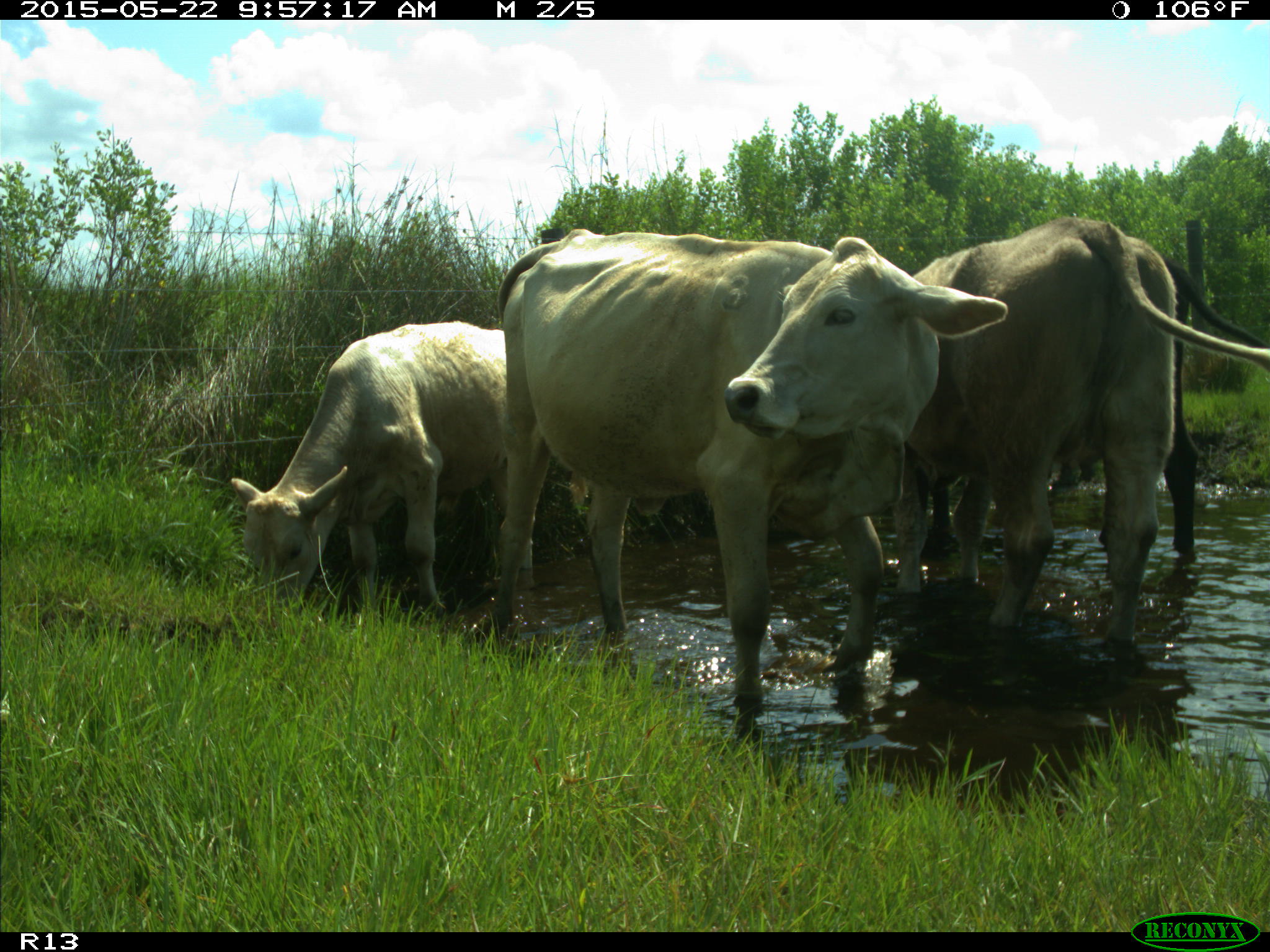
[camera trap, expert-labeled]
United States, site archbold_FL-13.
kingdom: Animalia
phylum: Chordata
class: Mammalia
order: Artiodactyla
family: Bovidae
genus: Bos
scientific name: Bos taurus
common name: domestic cow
Bos taurus (domestic cow).